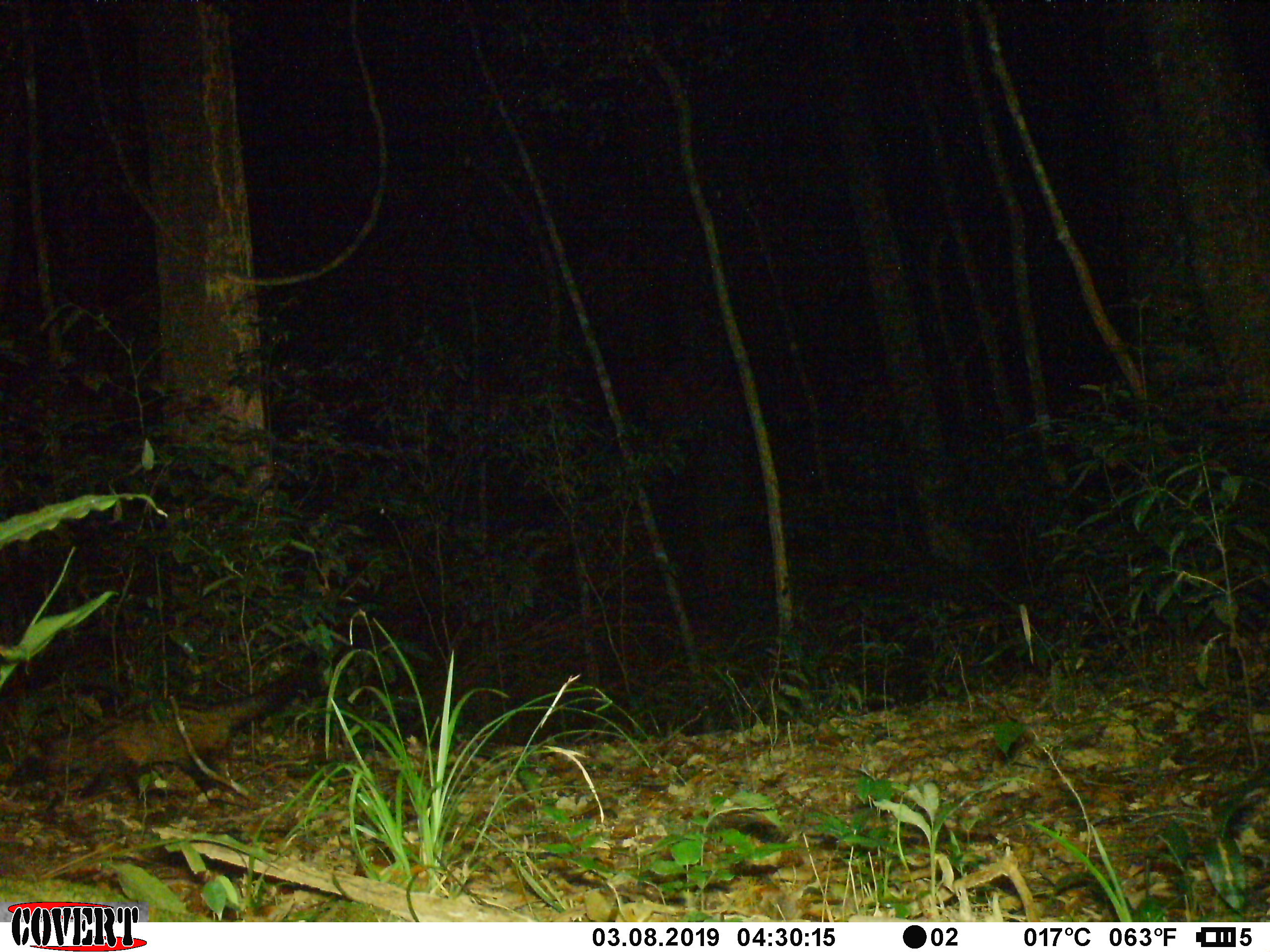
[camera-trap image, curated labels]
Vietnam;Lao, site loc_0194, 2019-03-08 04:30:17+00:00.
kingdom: Animalia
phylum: Chordata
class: Mammalia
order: Carnivora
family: Viverridae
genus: Paradoxurus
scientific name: Paradoxurus hermaphroditus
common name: common palm civet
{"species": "common palm civet (Paradoxurus hermaphroditus)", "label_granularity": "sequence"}